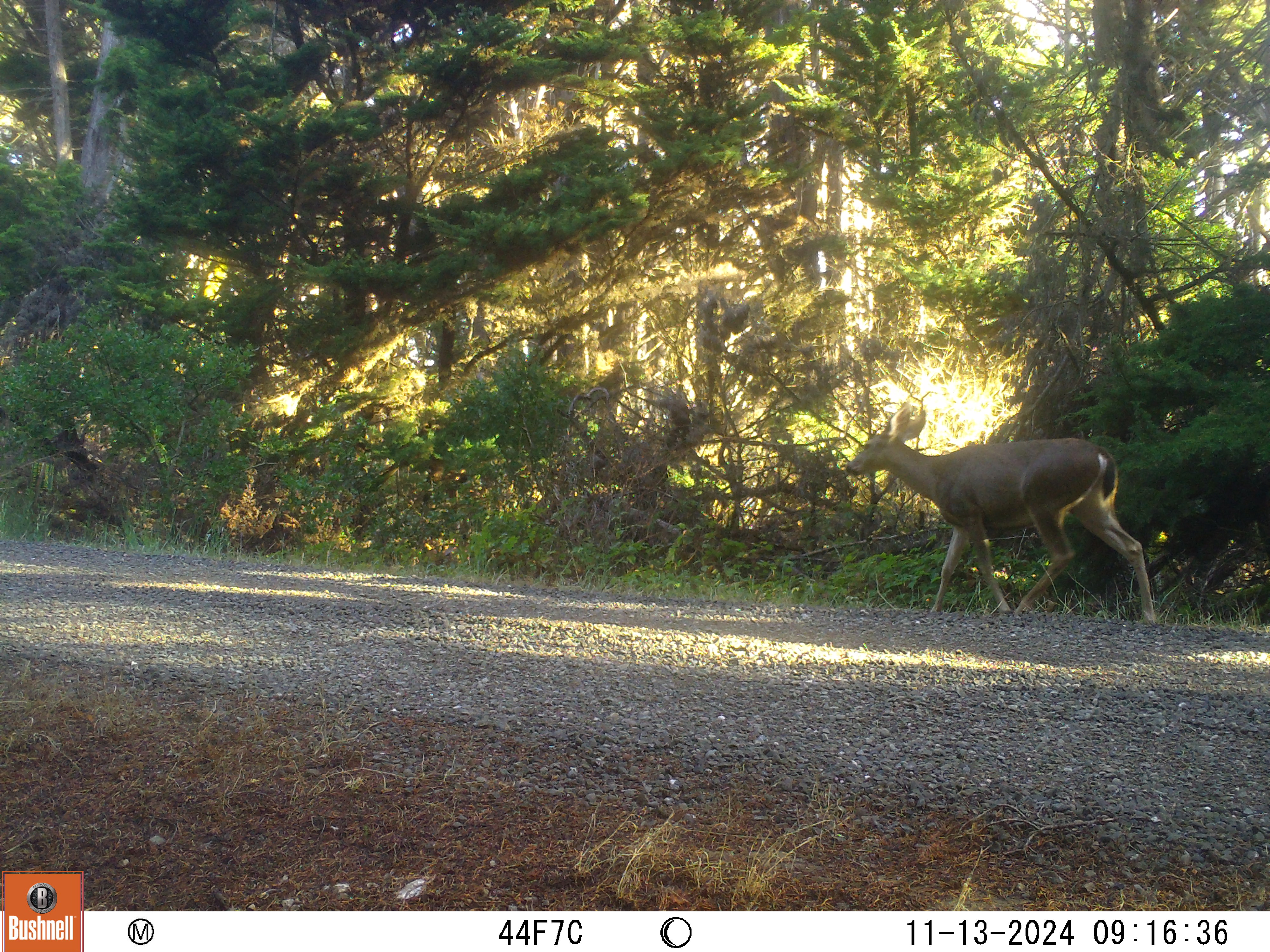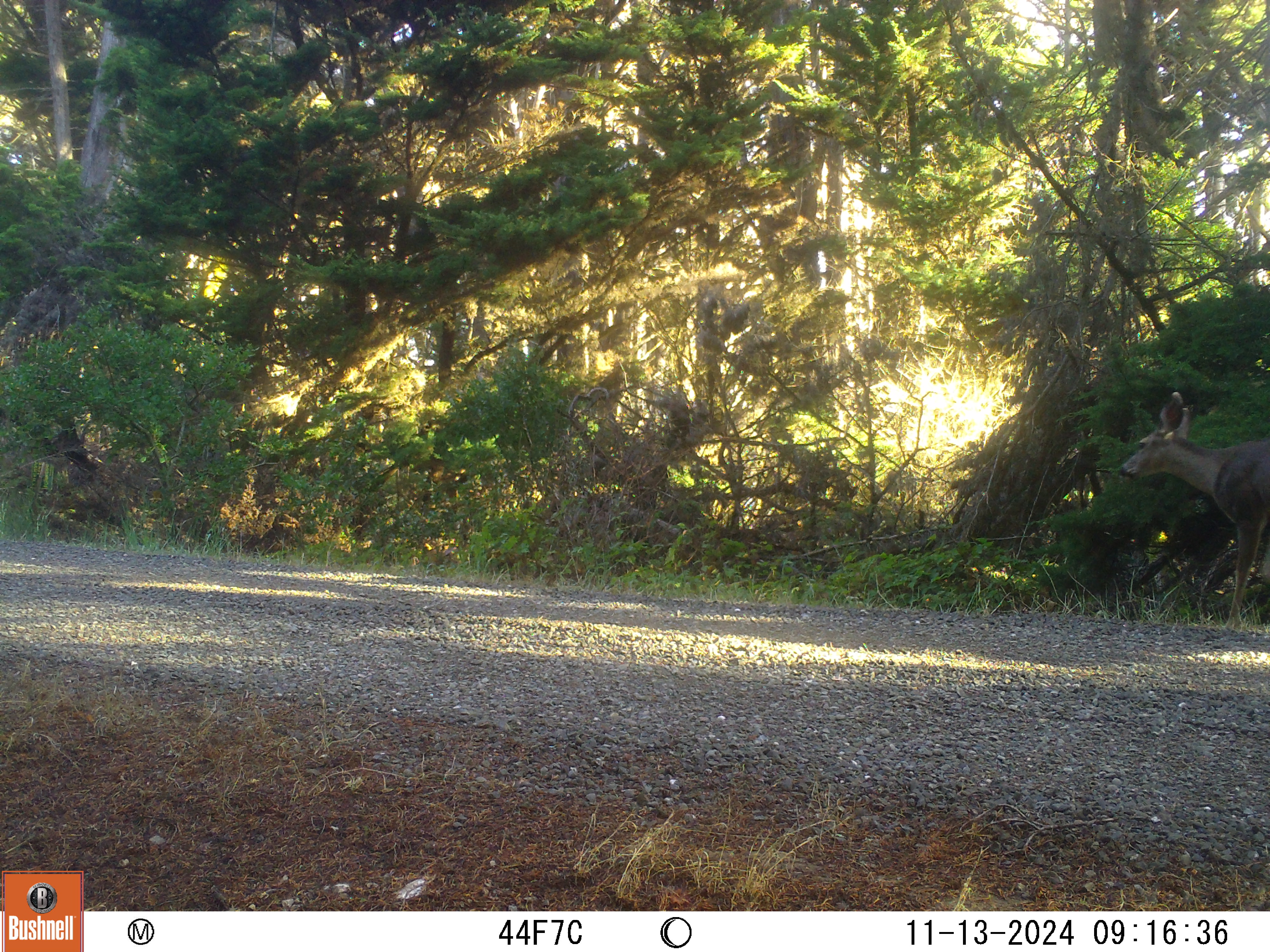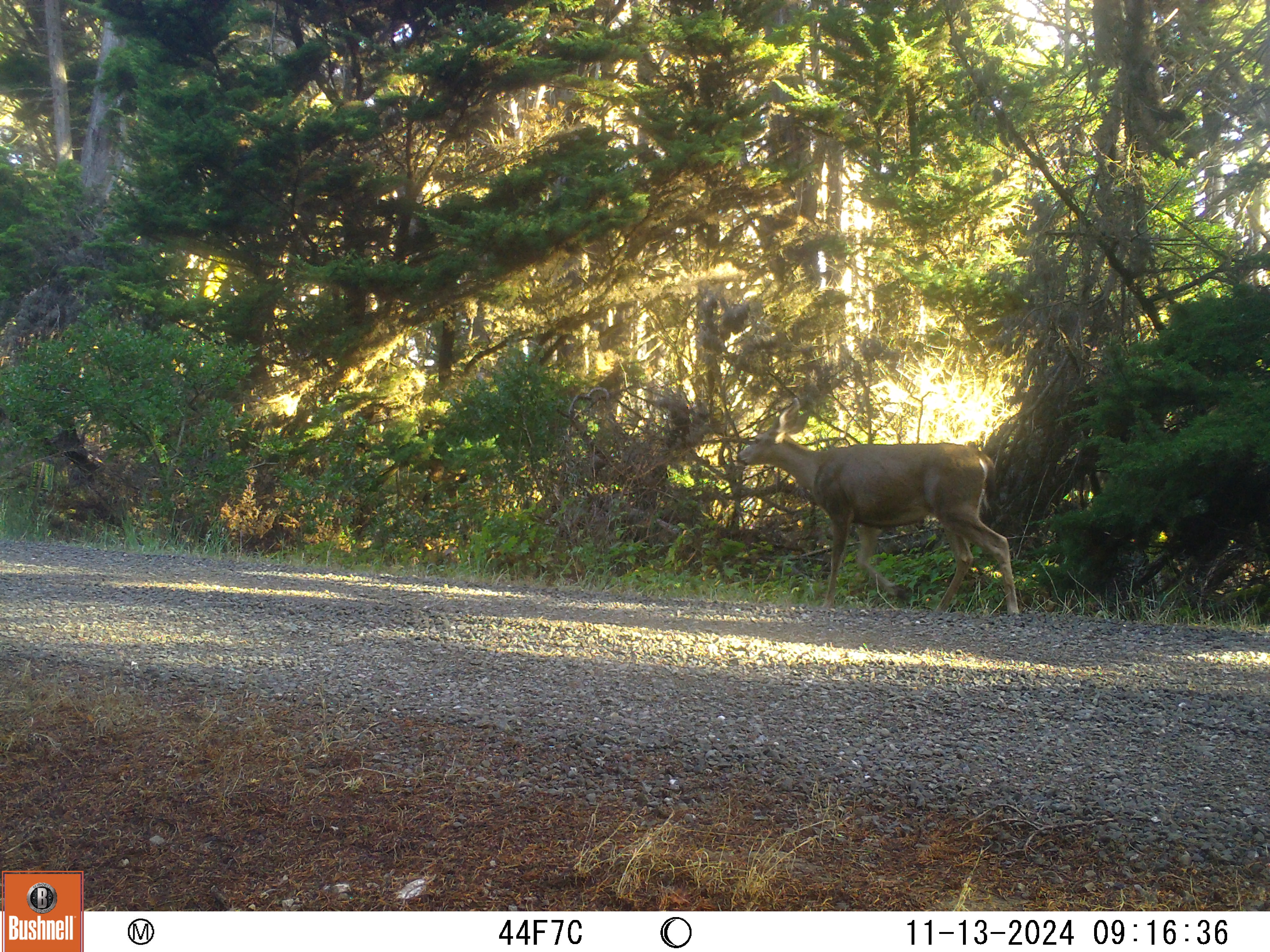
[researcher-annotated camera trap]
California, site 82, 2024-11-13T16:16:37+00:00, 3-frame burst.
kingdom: Animalia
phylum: Chordata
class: Mammalia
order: Artiodactyla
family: Cervidae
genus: Odocoileus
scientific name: Odocoileus hemionus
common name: mule deer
Mule deer (Odocoileus hemionus).